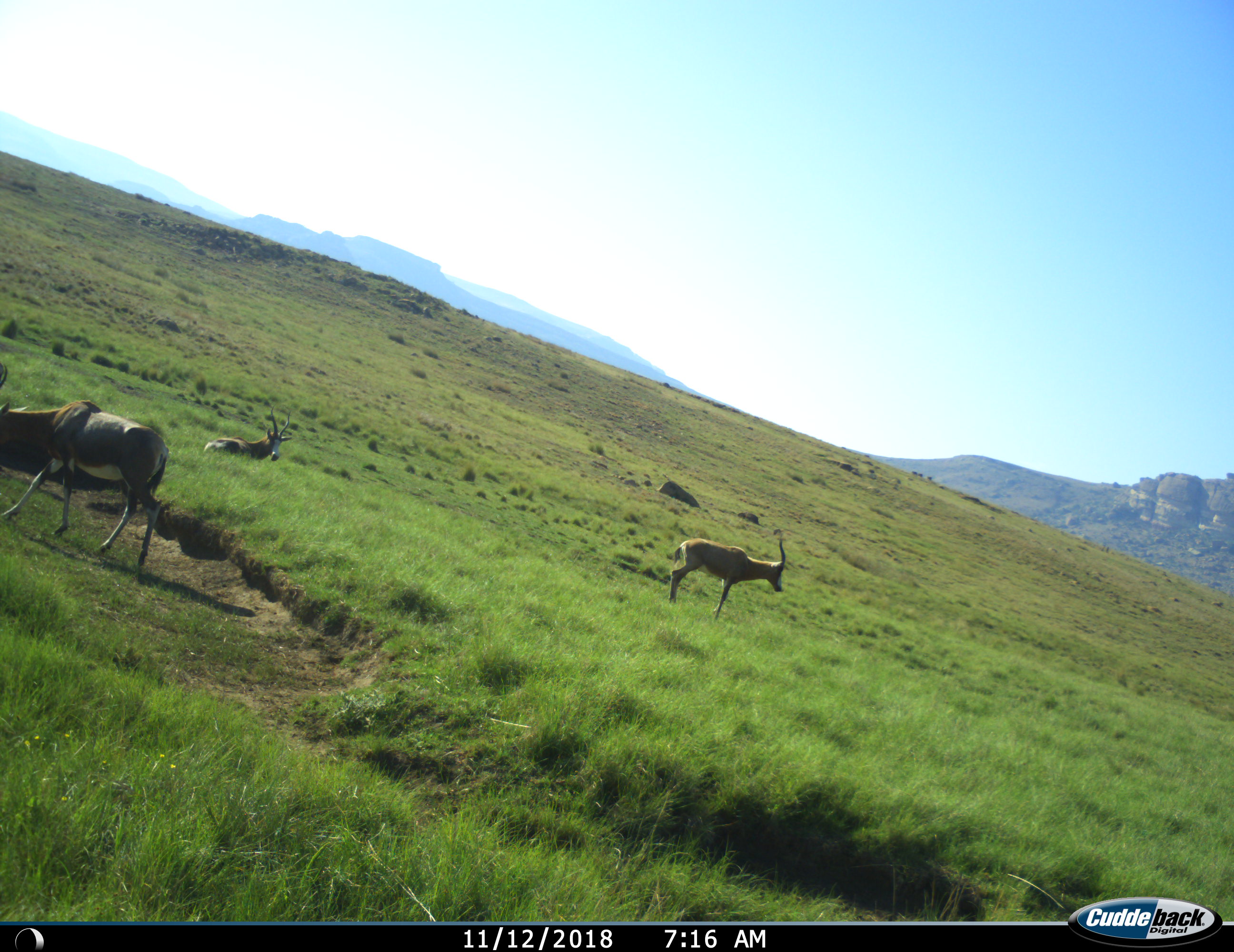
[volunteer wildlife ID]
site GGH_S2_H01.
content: unidentified animal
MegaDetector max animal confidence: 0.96